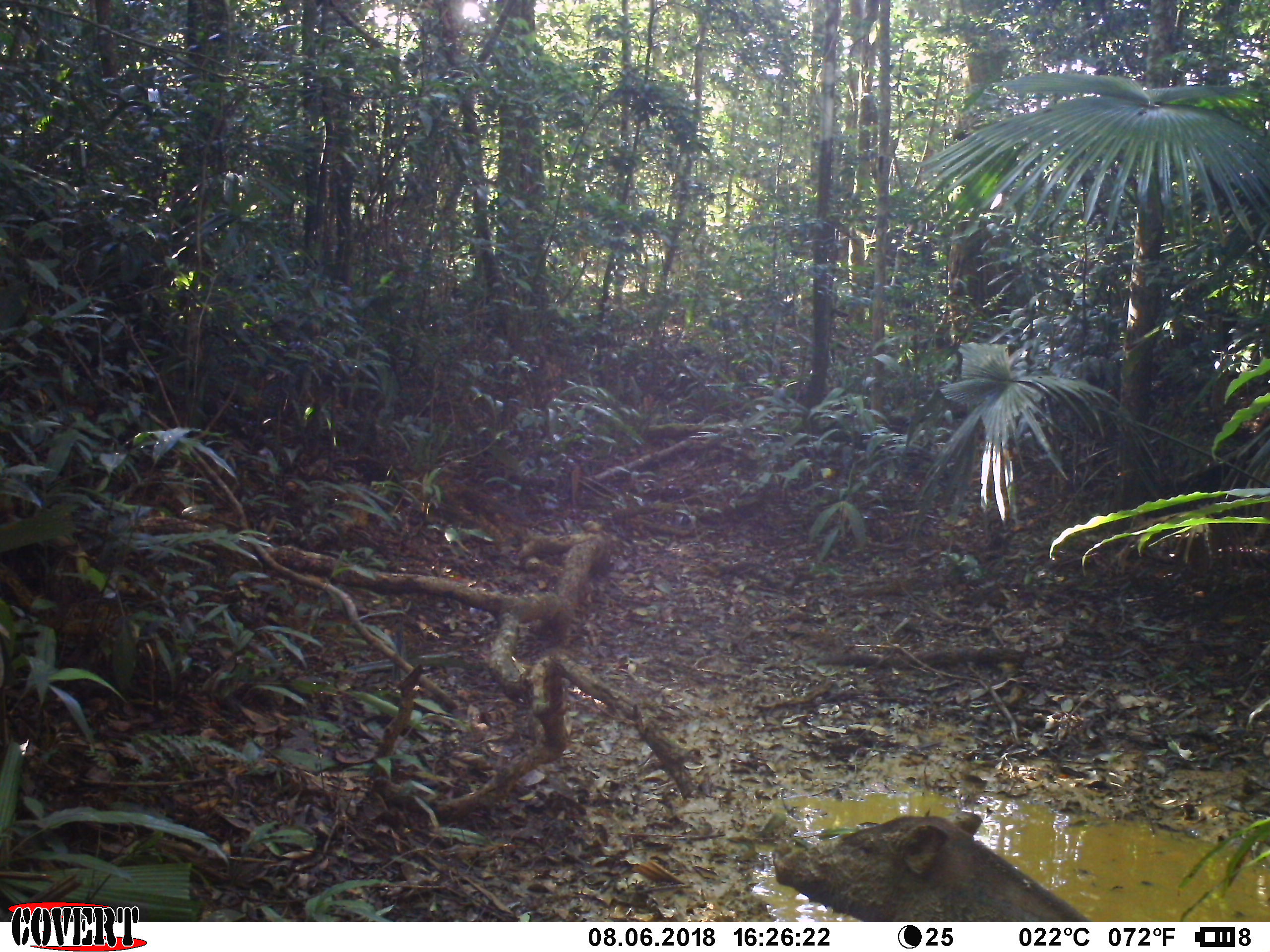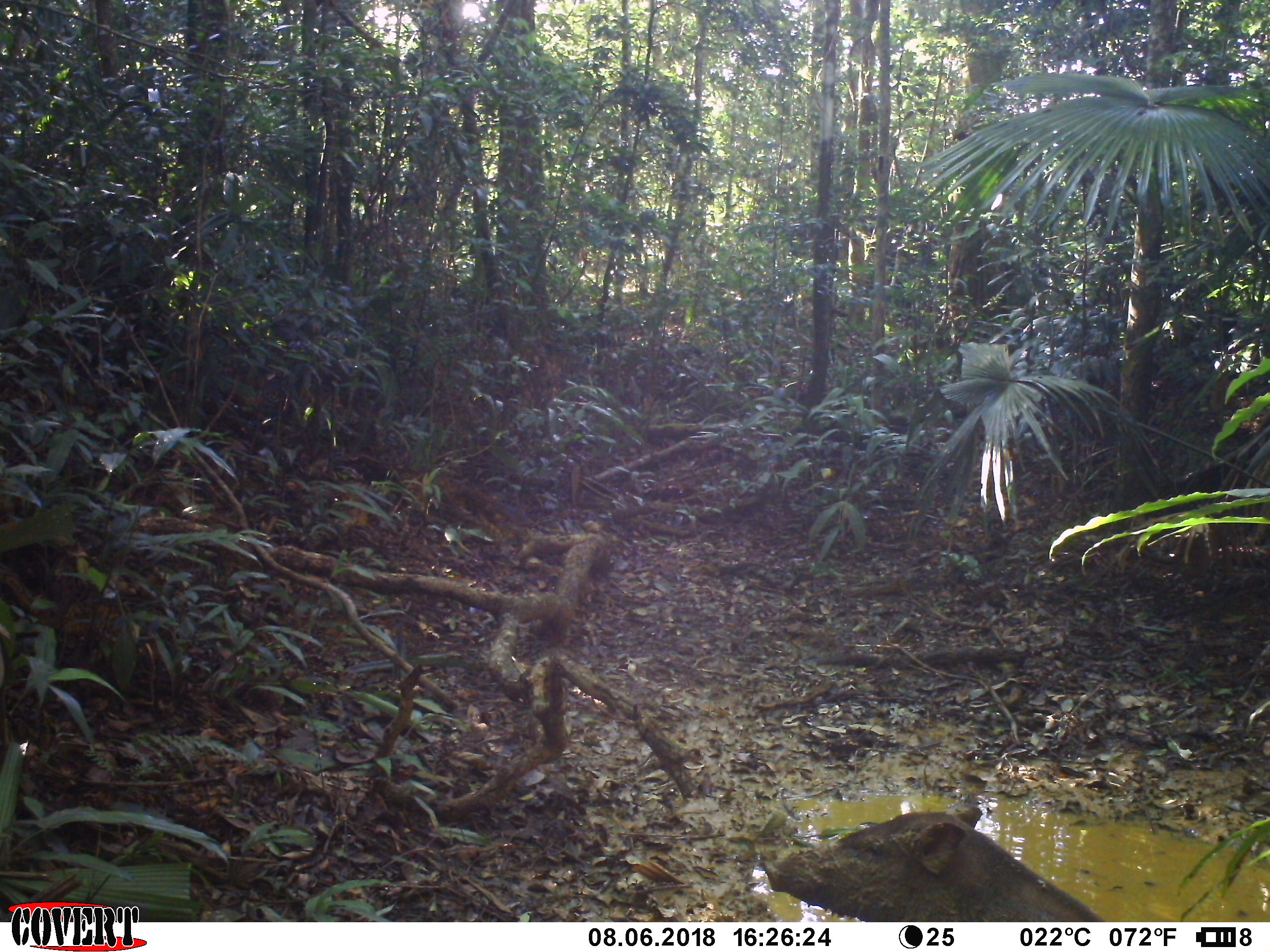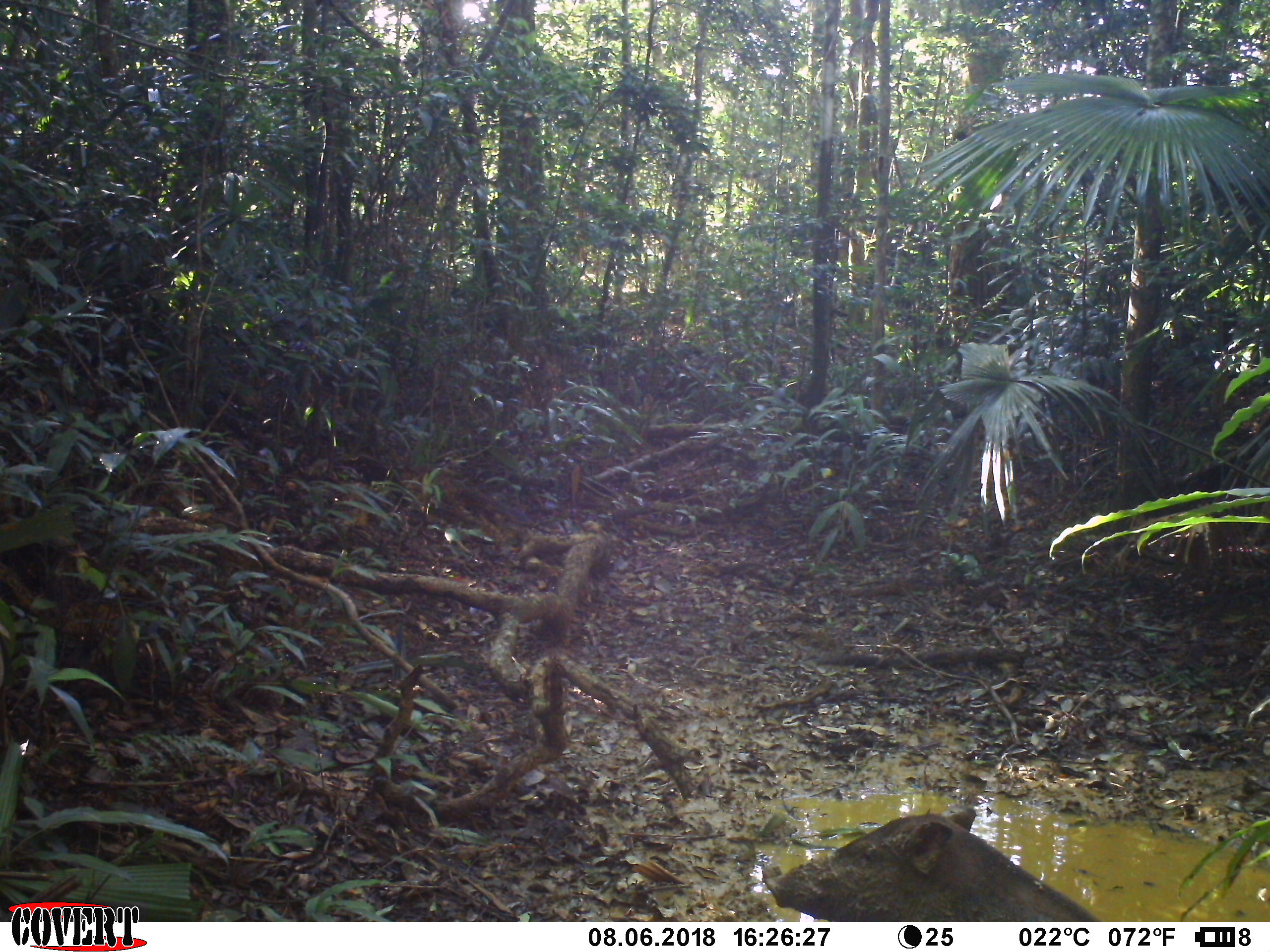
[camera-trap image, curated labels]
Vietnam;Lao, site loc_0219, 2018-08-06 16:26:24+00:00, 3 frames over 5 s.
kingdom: Animalia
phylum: Chordata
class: Mammalia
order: Artiodactyla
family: Suidae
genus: Sus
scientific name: Sus scrofa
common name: eurasian wild pig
Eurasian wild pig (Sus scrofa). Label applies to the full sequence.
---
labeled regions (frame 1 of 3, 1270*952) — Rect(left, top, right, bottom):
eurasian wild pig: Rect(771, 810, 1093, 921)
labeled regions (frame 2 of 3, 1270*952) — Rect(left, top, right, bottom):
eurasian wild pig: Rect(758, 804, 1110, 921)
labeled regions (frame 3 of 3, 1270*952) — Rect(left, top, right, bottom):
eurasian wild pig: Rect(762, 806, 1104, 921)